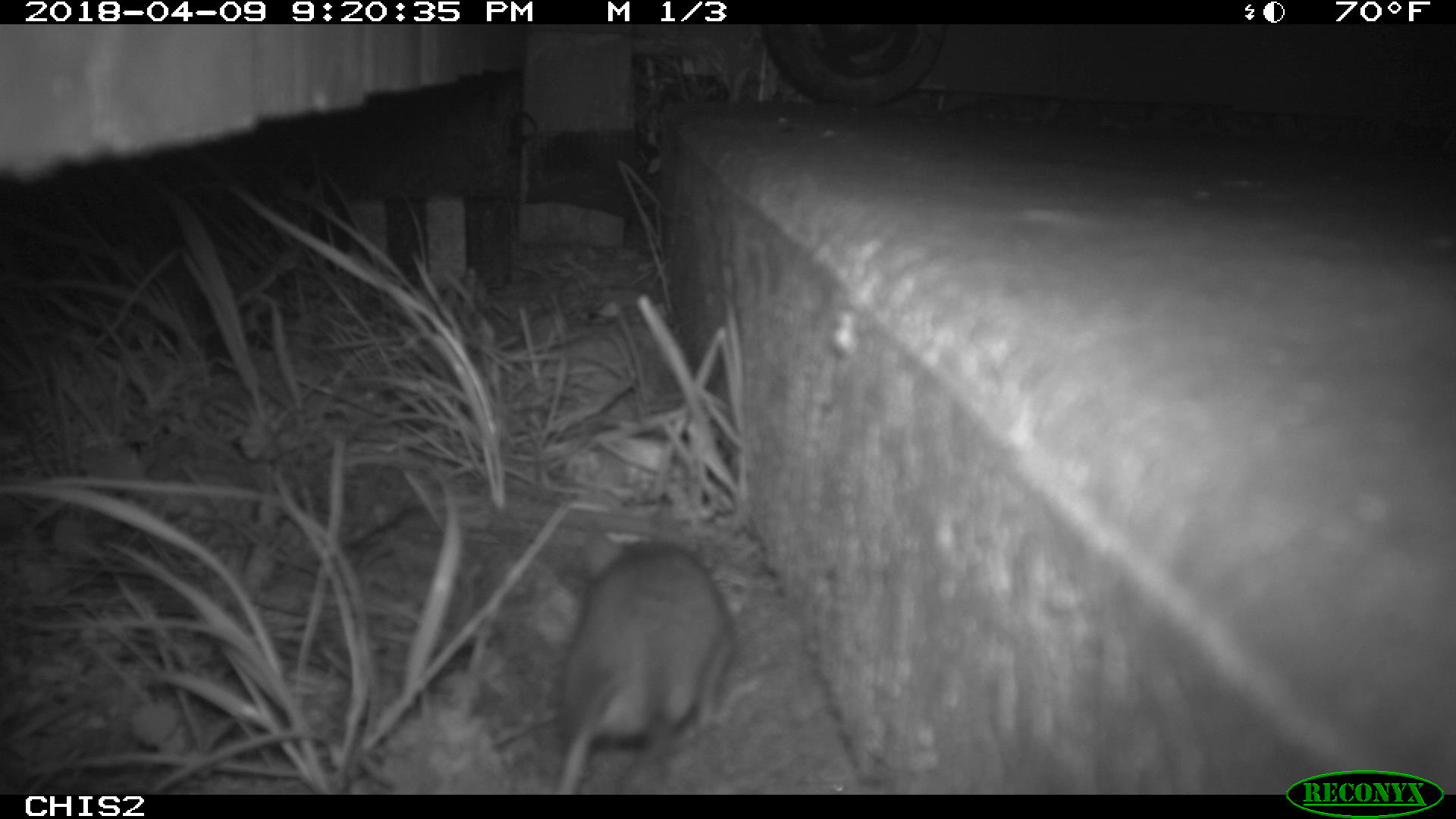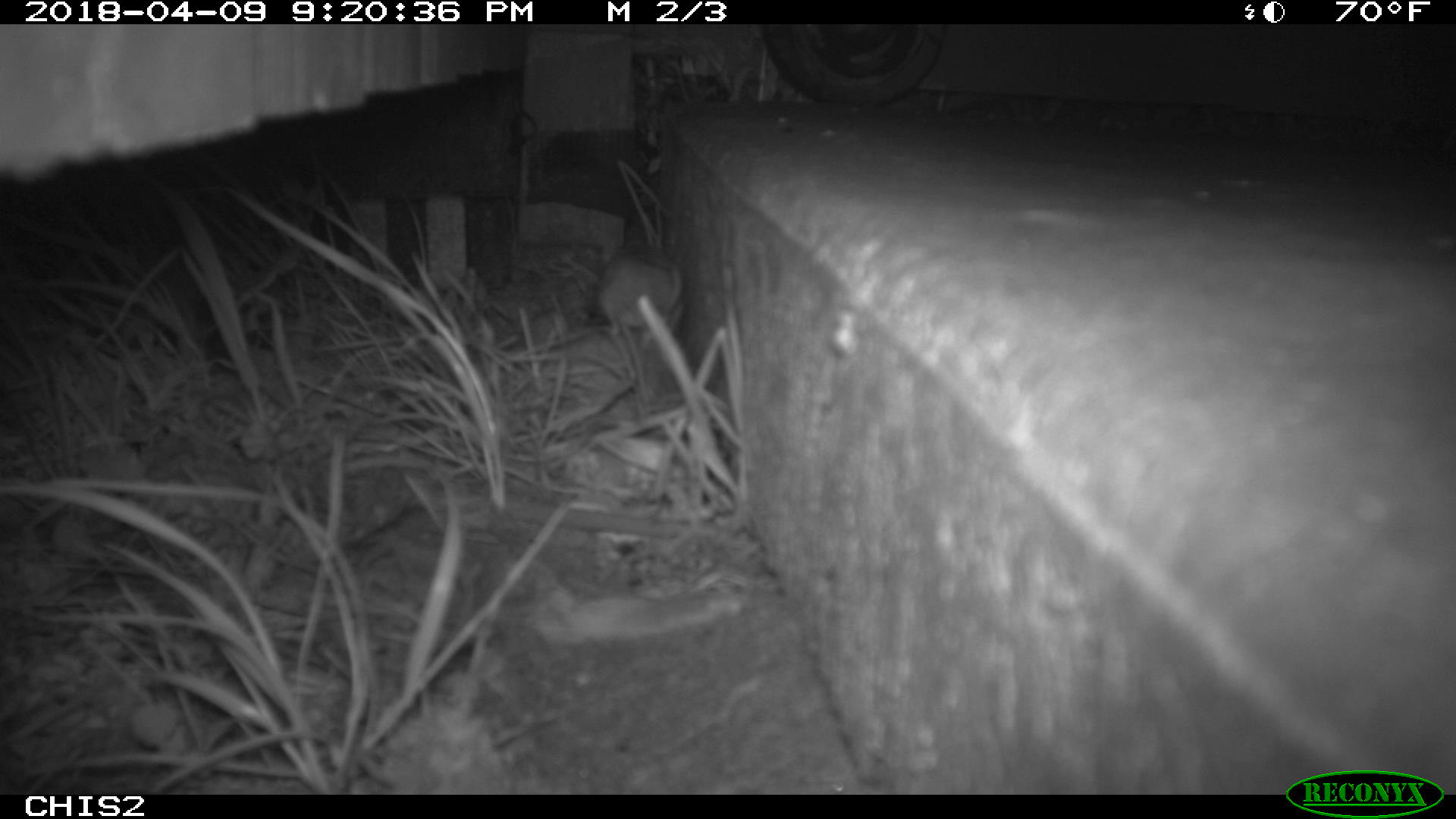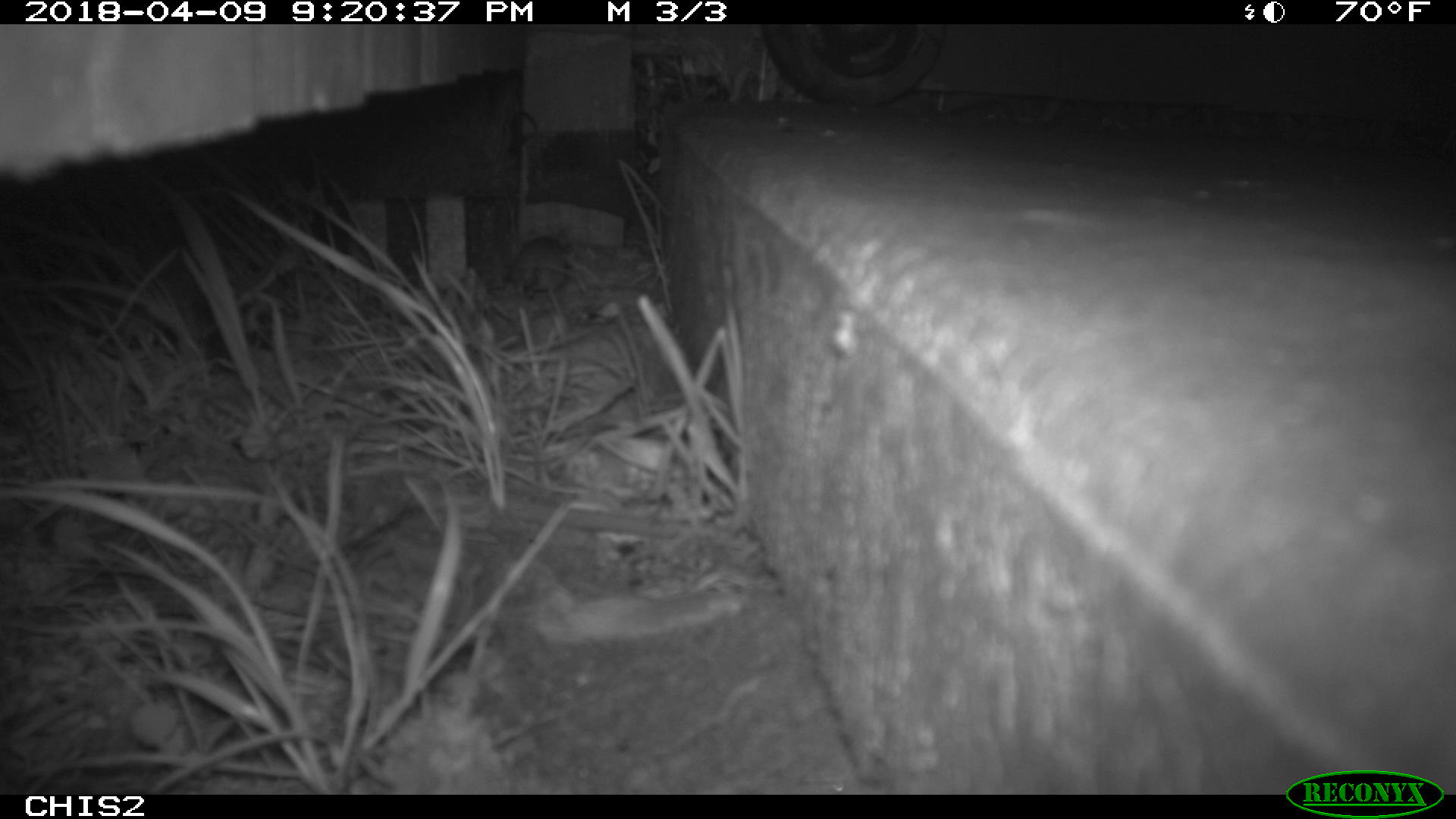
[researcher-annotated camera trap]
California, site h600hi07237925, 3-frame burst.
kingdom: Animalia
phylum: Chordata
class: Mammalia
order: Rodentia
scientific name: Rodentia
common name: rodent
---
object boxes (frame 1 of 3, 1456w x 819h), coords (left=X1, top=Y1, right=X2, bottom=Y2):
rodent: (left=552, top=499, right=731, bottom=793)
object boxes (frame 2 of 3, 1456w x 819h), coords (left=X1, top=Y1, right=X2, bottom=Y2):
rodent: (left=595, top=243, right=685, bottom=344)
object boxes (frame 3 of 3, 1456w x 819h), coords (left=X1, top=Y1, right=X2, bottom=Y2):
rodent: (left=510, top=235, right=573, bottom=293)